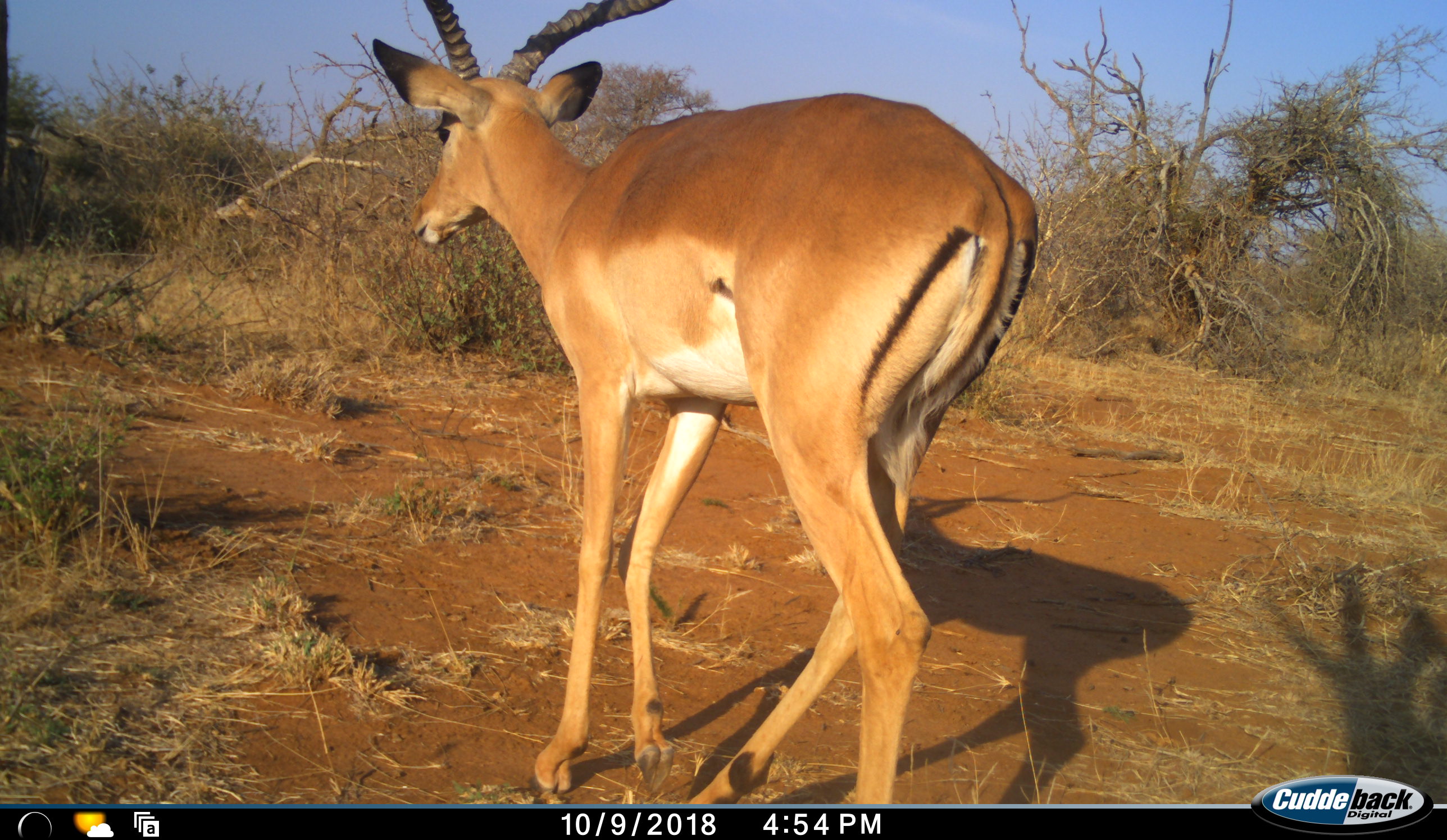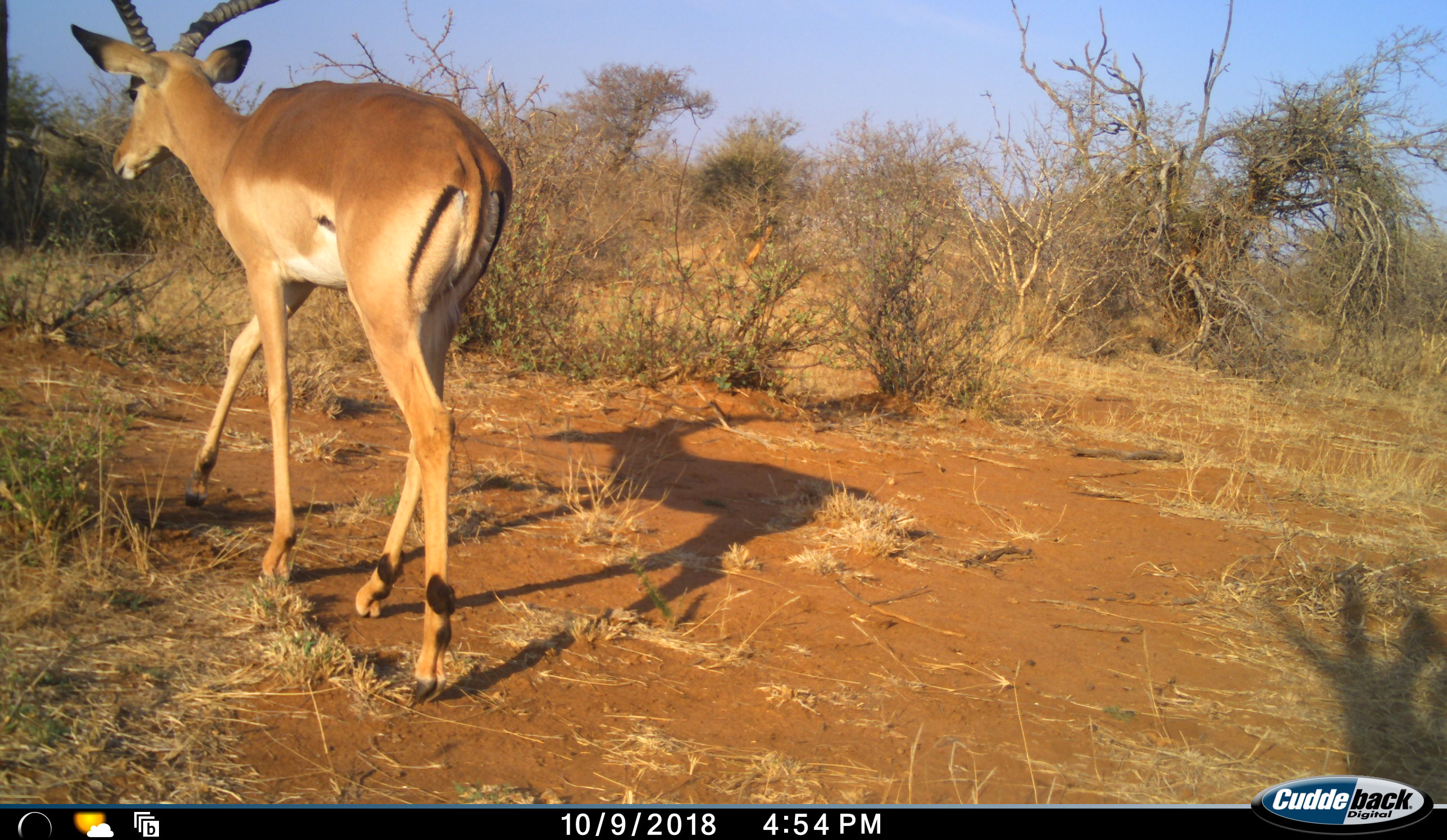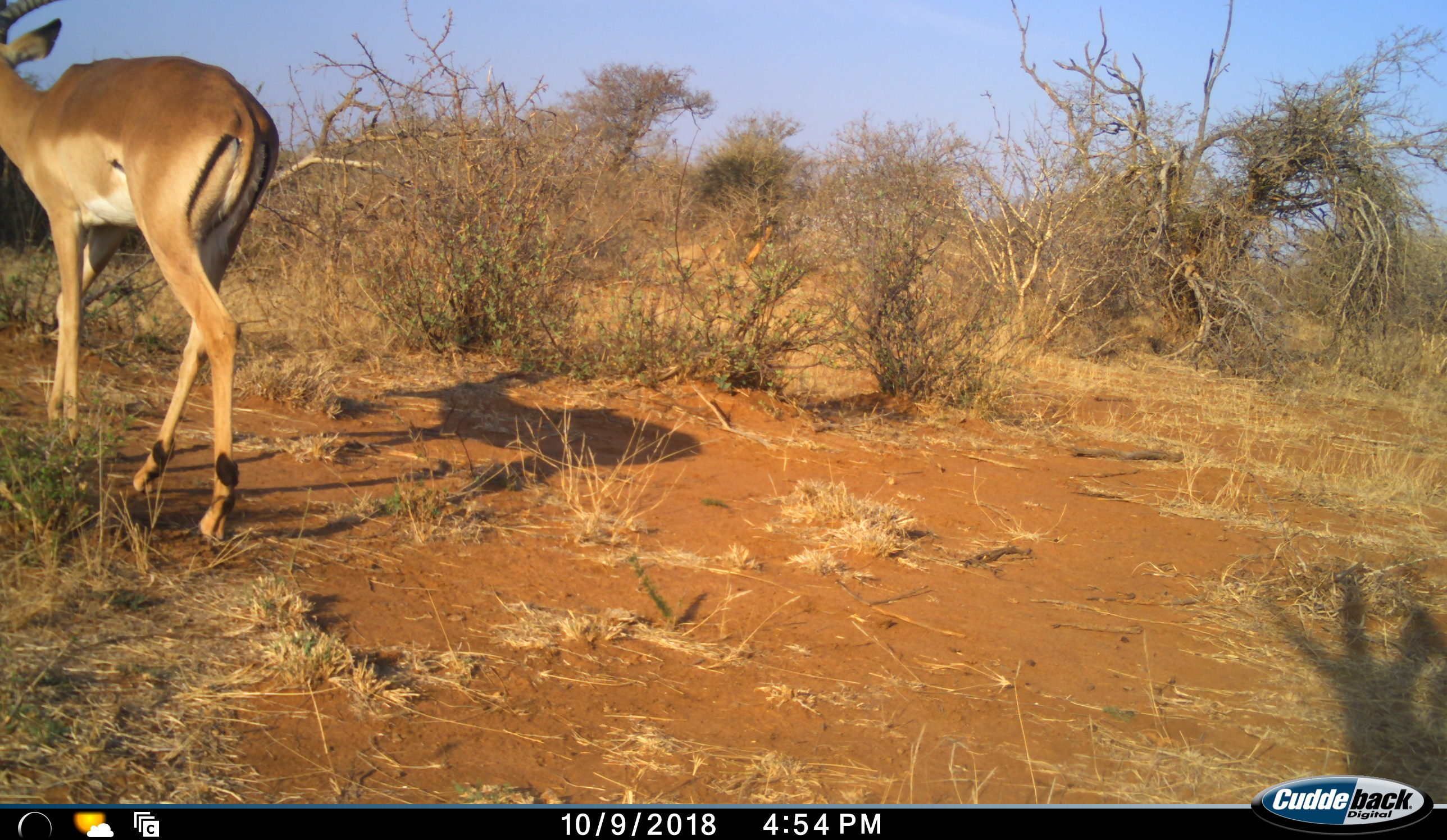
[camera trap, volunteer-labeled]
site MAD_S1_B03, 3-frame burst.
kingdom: Animalia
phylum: Chordata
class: Mammalia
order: Artiodactyla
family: Bovidae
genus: Aepyceros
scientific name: Aepyceros melampus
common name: impala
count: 1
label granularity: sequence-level